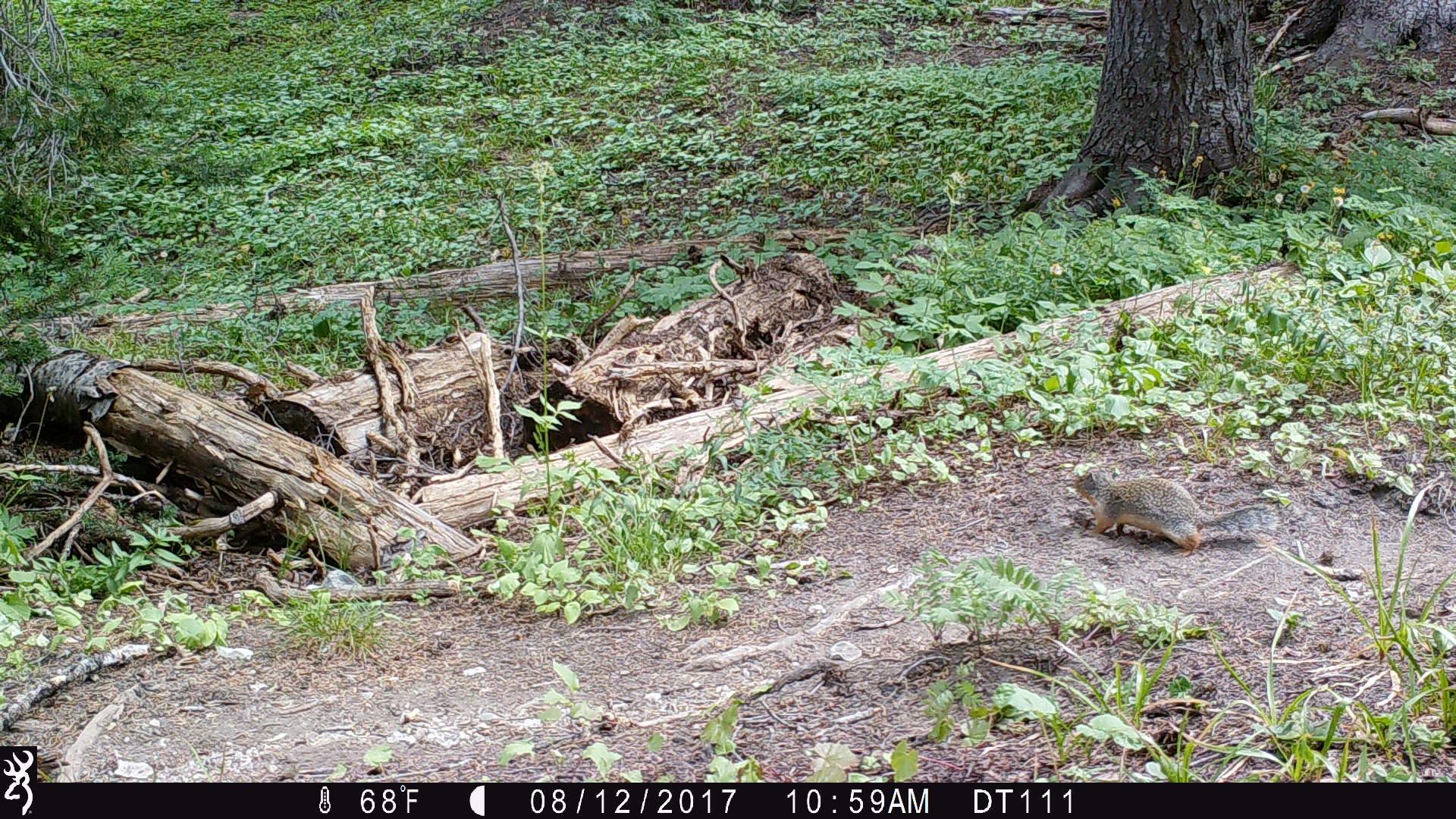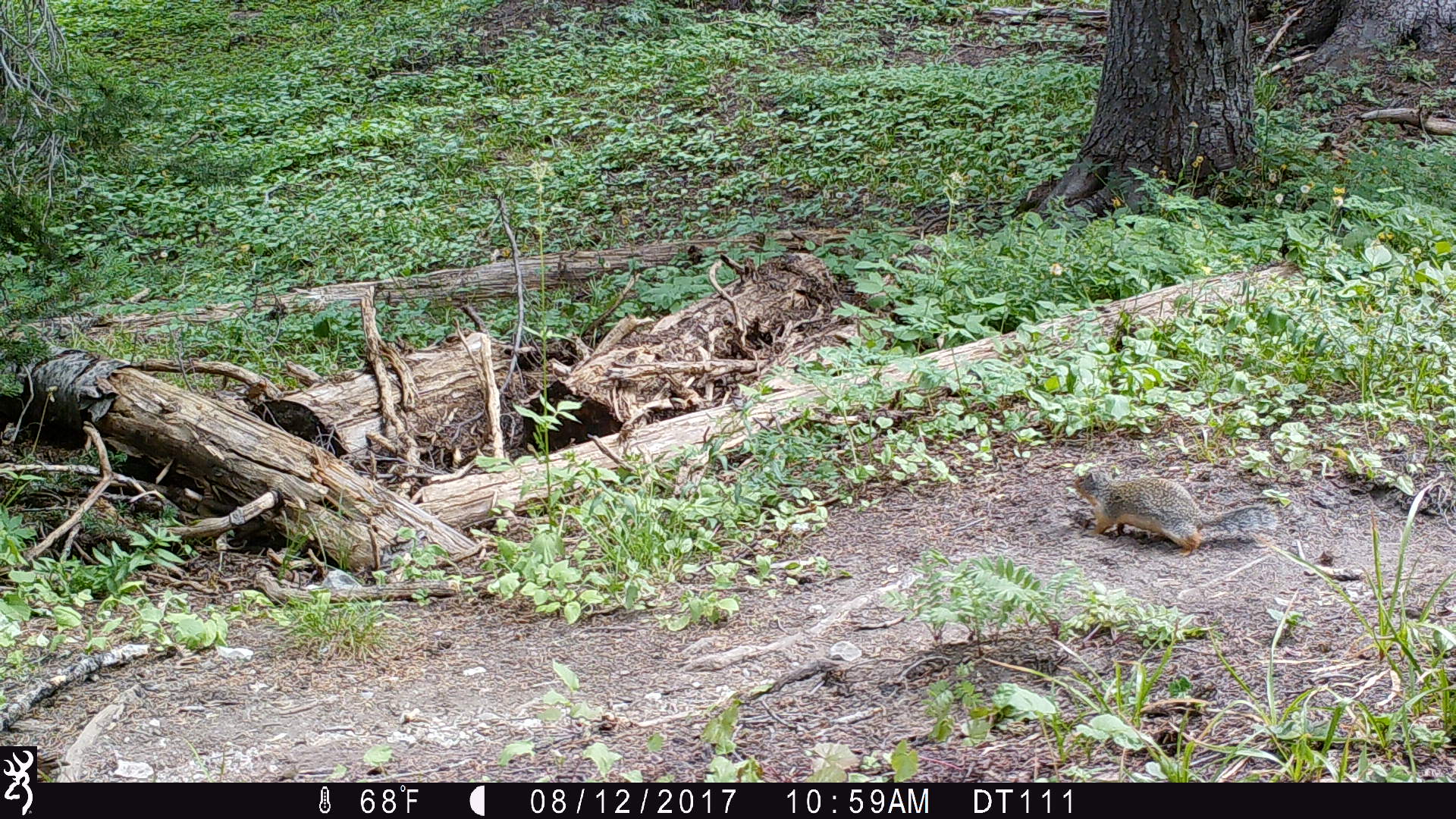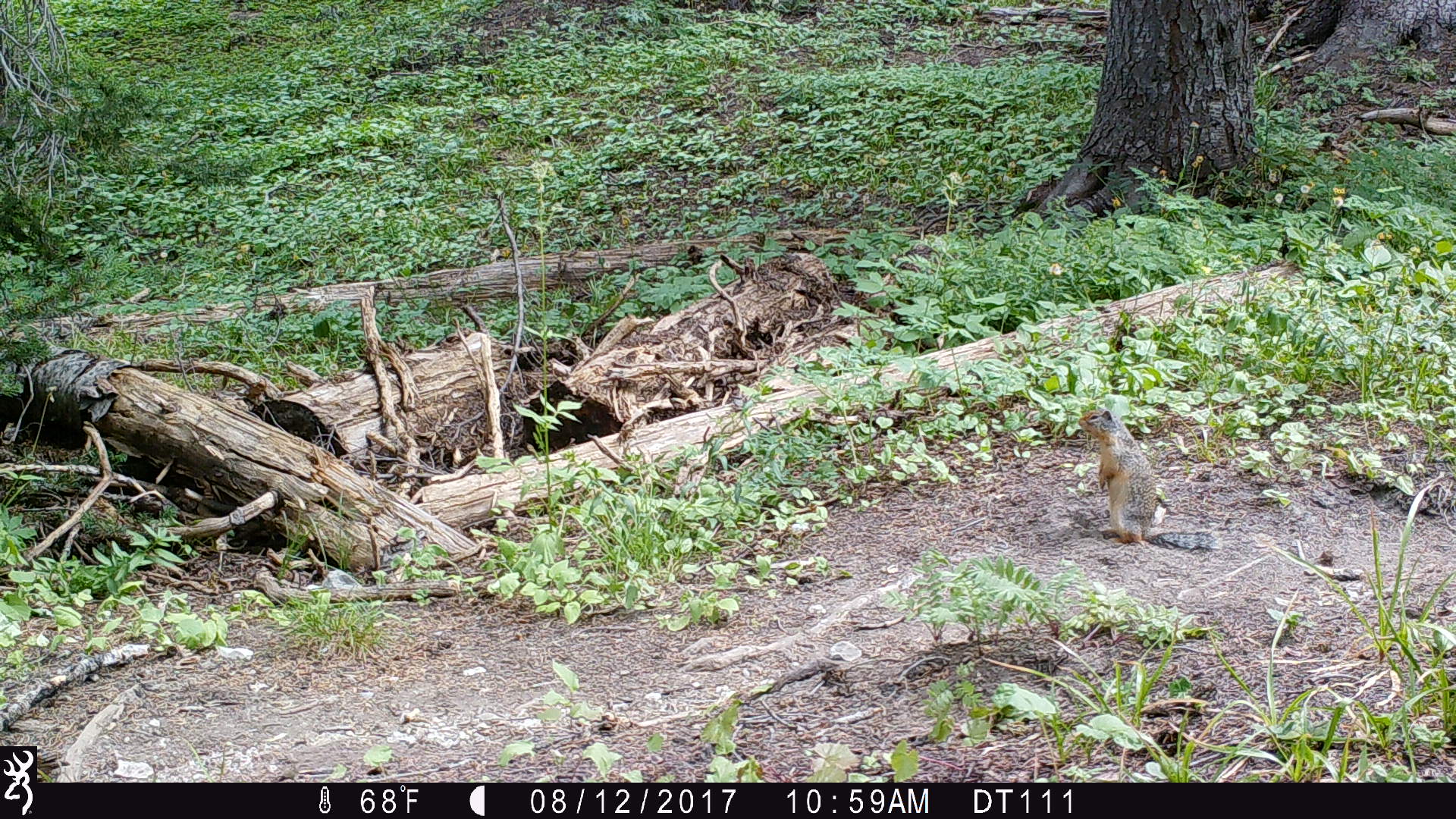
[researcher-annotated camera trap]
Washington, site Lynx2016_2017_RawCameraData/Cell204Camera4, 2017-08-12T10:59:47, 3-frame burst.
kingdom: Animalia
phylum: Chordata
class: Mammalia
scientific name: Mammalia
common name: small mammal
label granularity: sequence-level